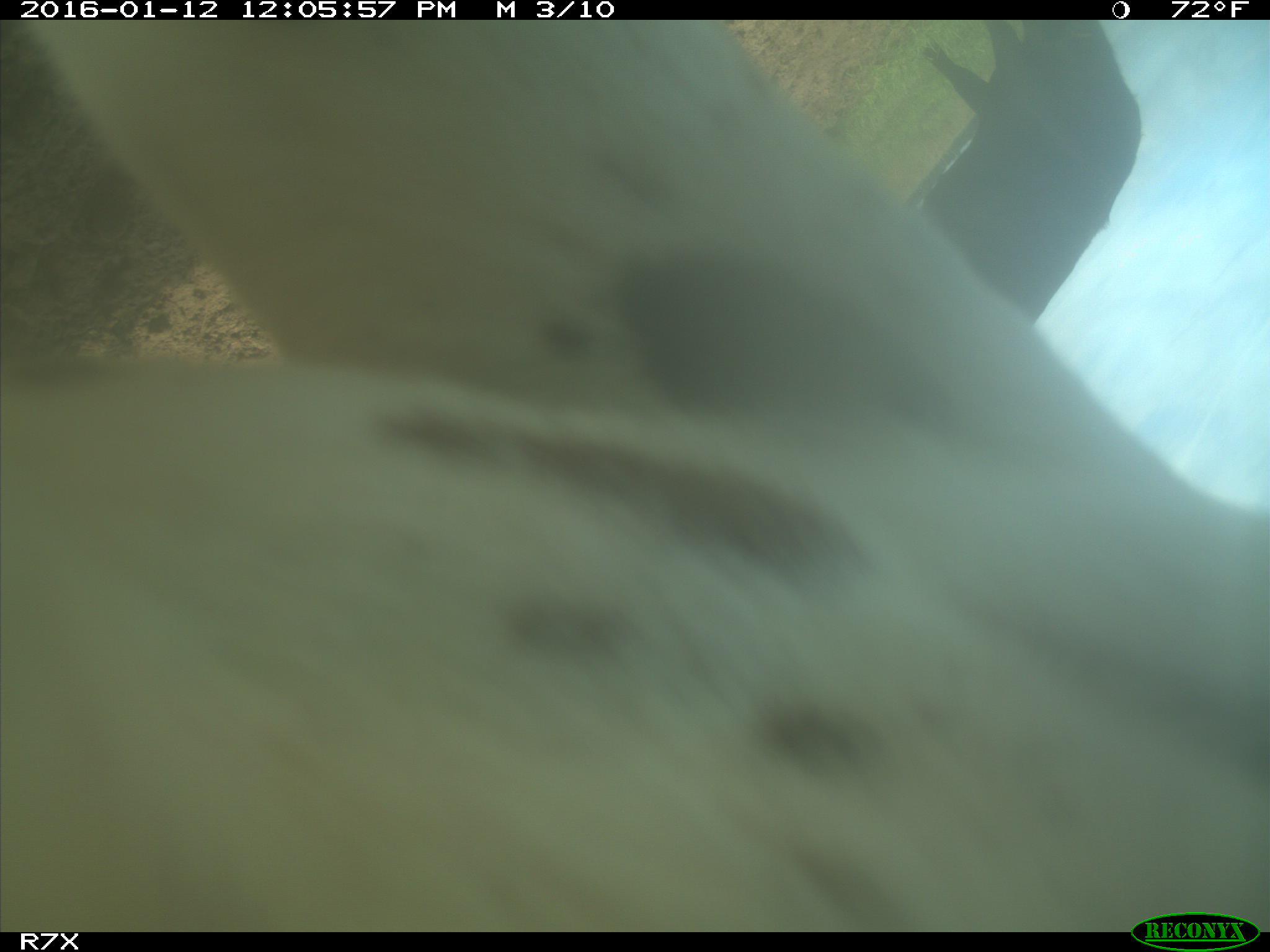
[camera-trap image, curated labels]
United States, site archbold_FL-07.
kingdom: Animalia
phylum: Chordata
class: Mammalia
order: Artiodactyla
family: Bovidae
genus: Bos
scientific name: Bos taurus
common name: domestic cow